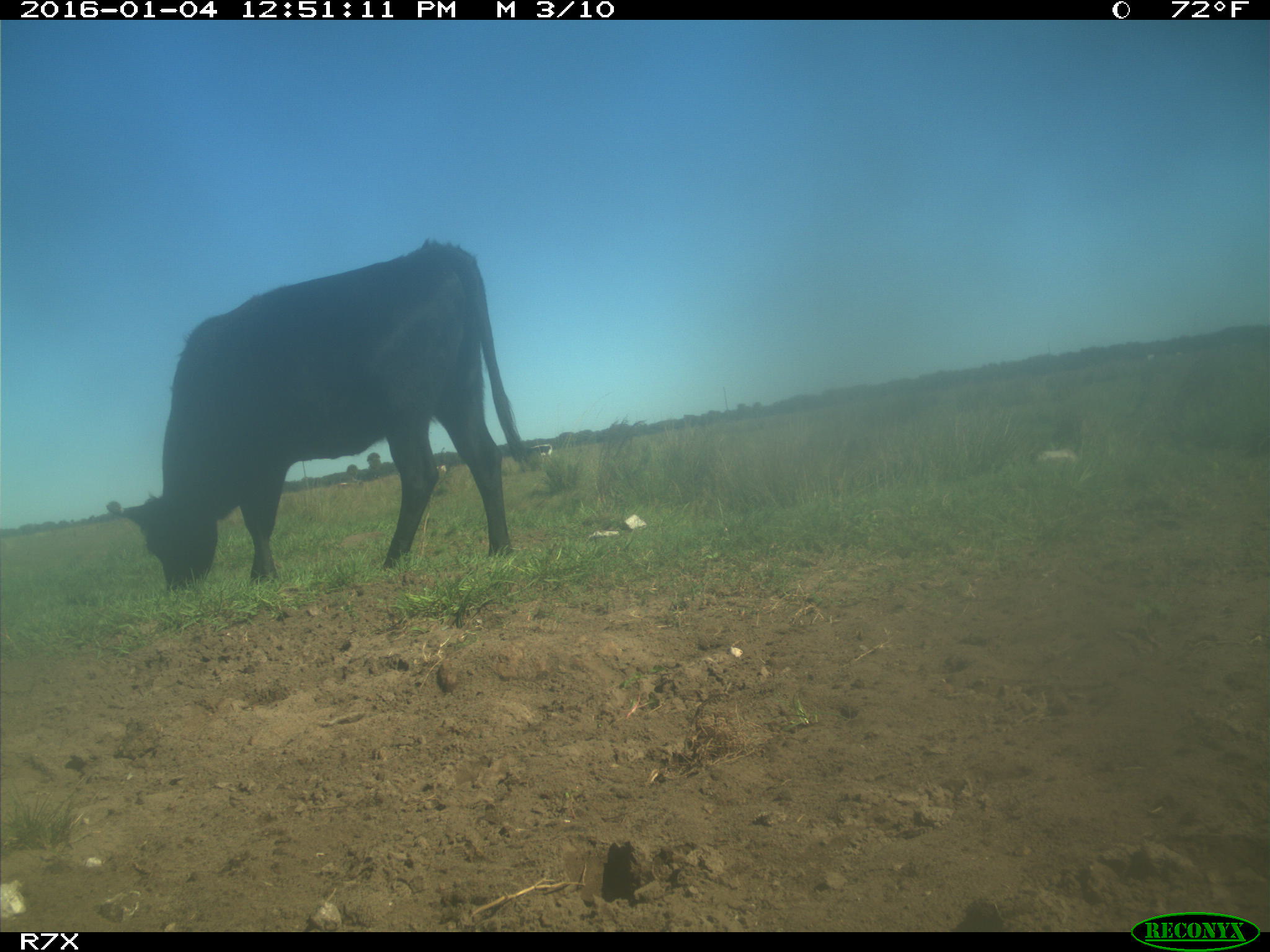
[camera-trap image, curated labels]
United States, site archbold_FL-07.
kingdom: Animalia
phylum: Chordata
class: Mammalia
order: Artiodactyla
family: Bovidae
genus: Bos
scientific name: Bos taurus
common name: domestic cow